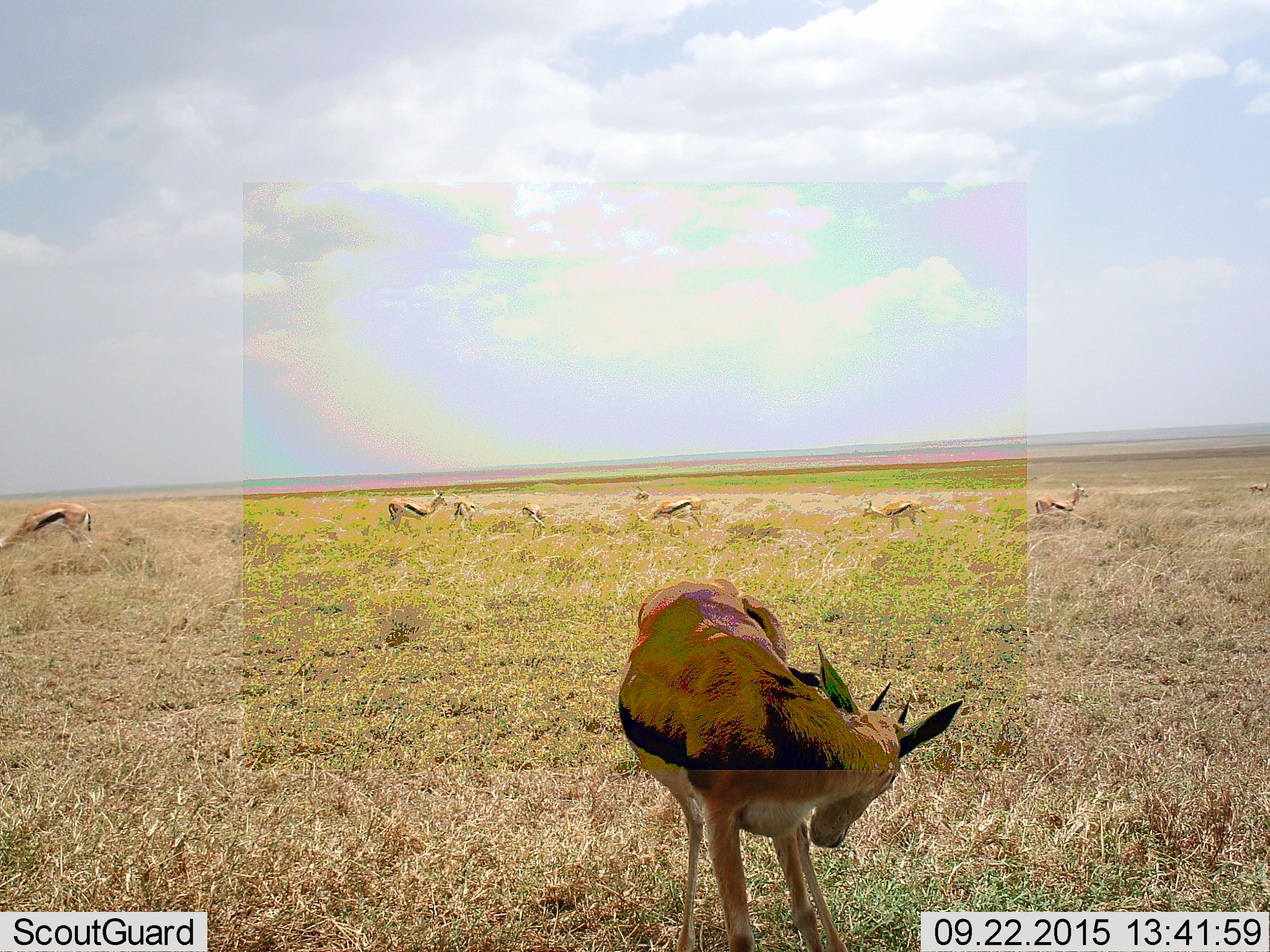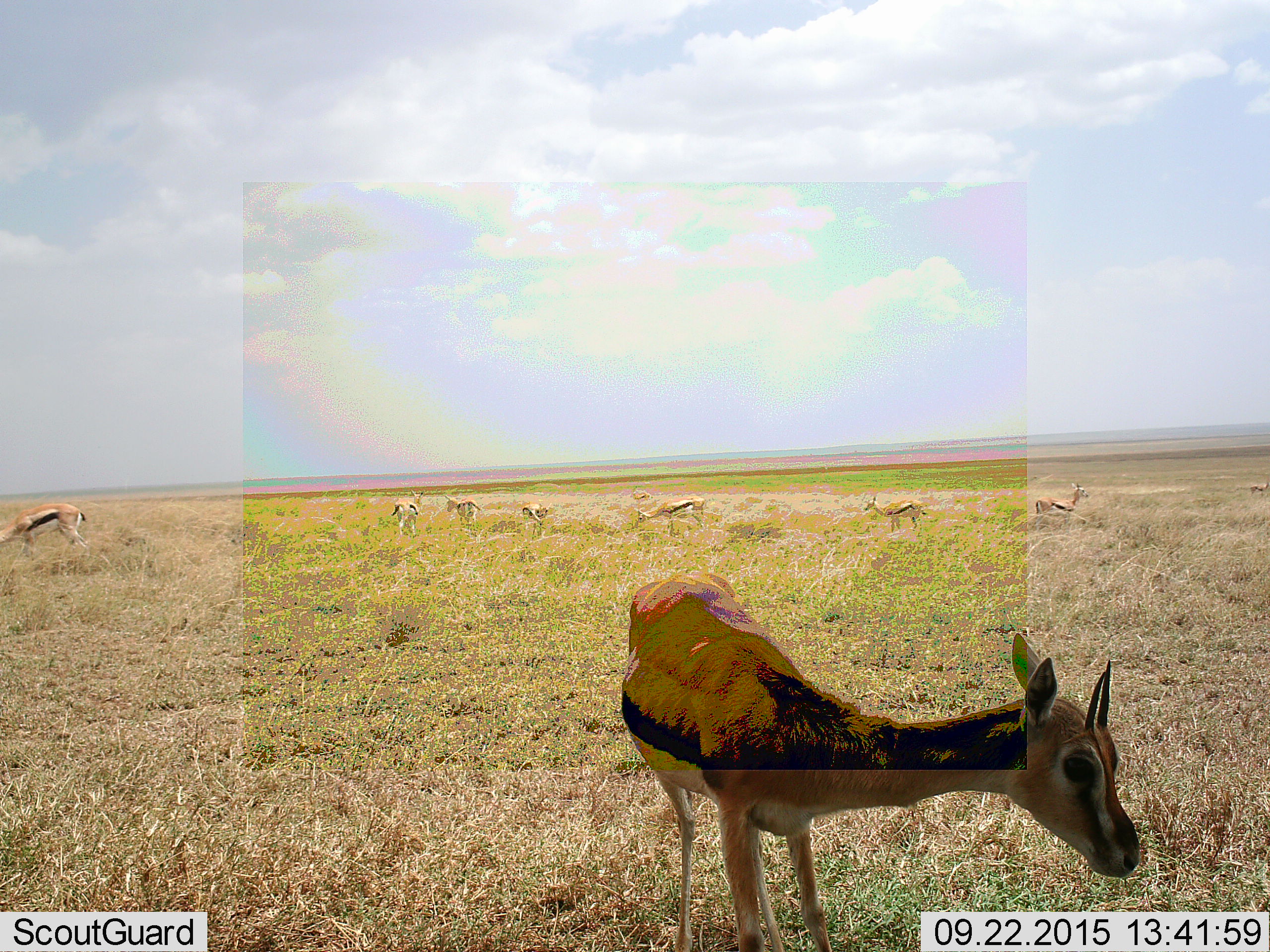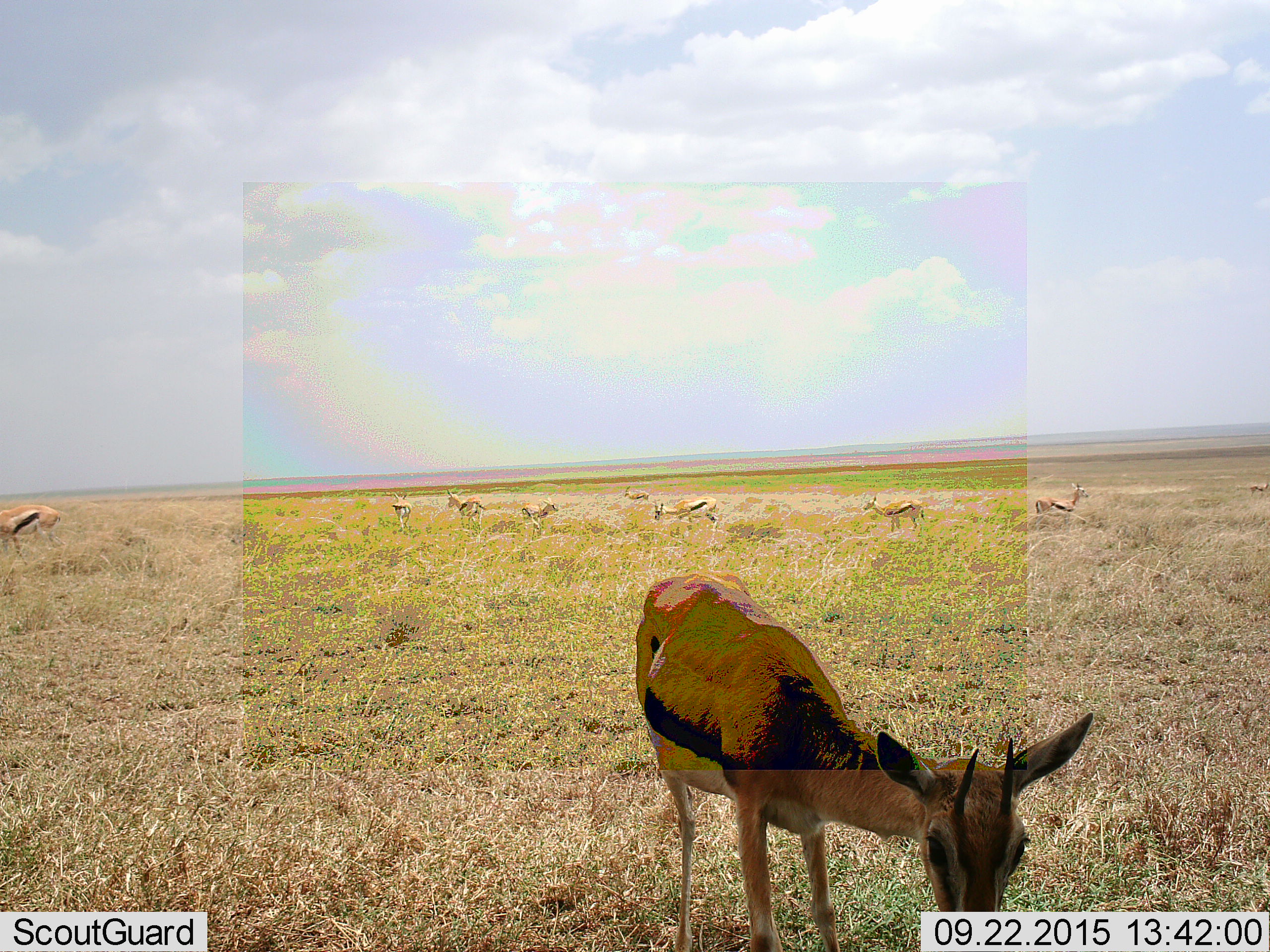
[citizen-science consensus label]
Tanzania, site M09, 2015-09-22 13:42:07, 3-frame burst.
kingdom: Animalia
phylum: Chordata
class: Mammalia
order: Artiodactyla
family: Bovidae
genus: Eudorcas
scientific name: Eudorcas thomsonii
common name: thomson's gazelle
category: gazellethomsons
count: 10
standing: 86%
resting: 0%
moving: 57%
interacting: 0%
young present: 0%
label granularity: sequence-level